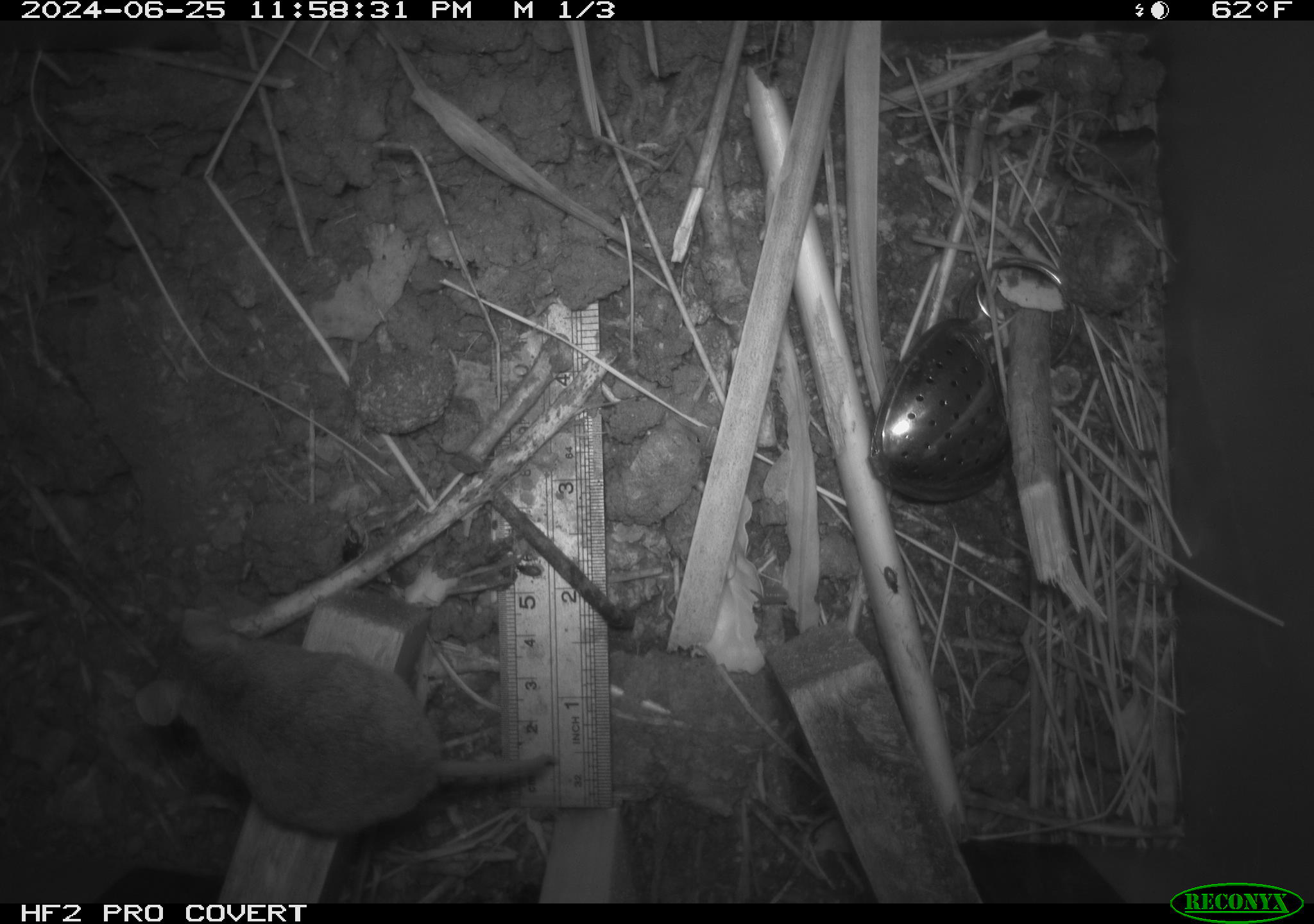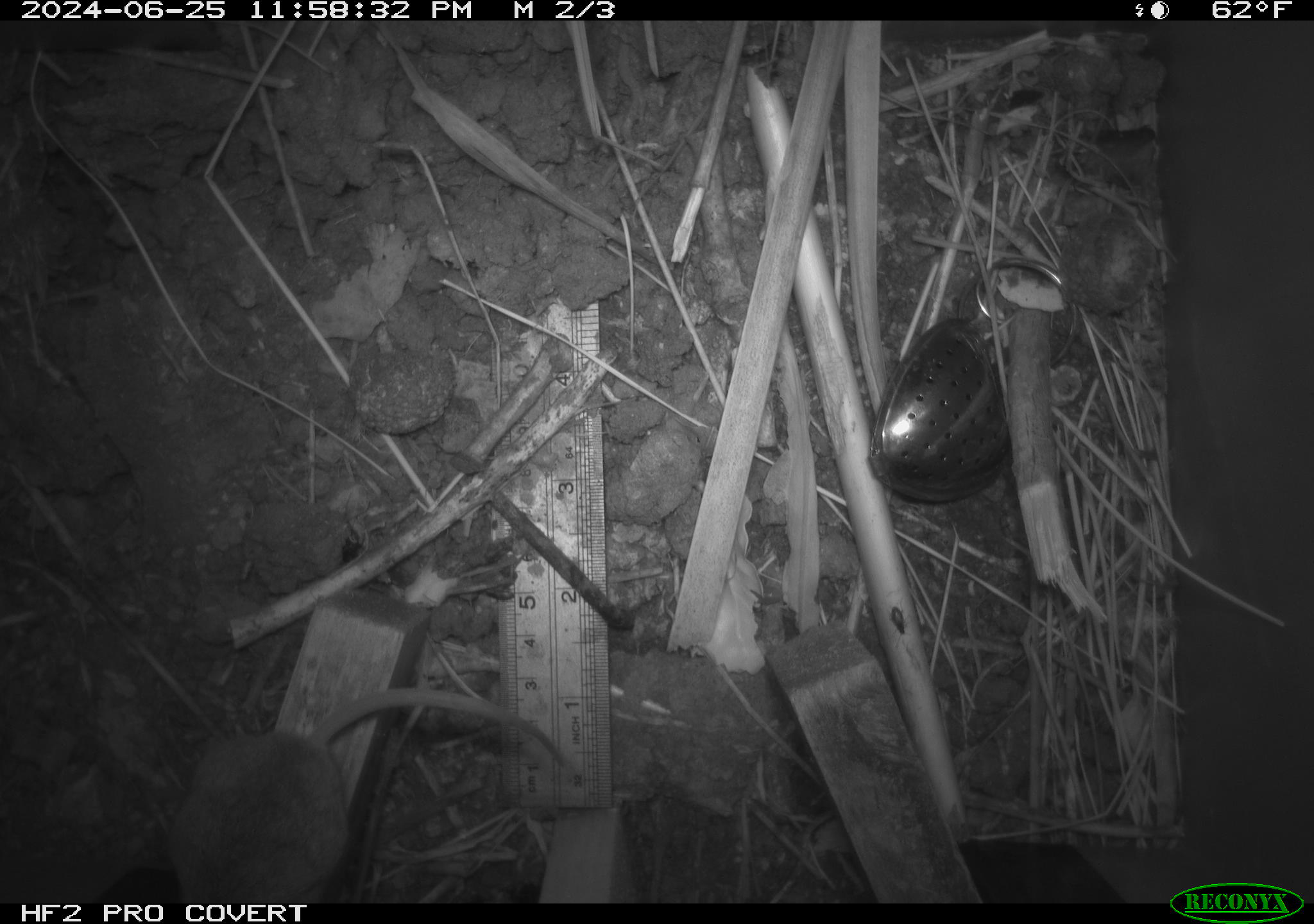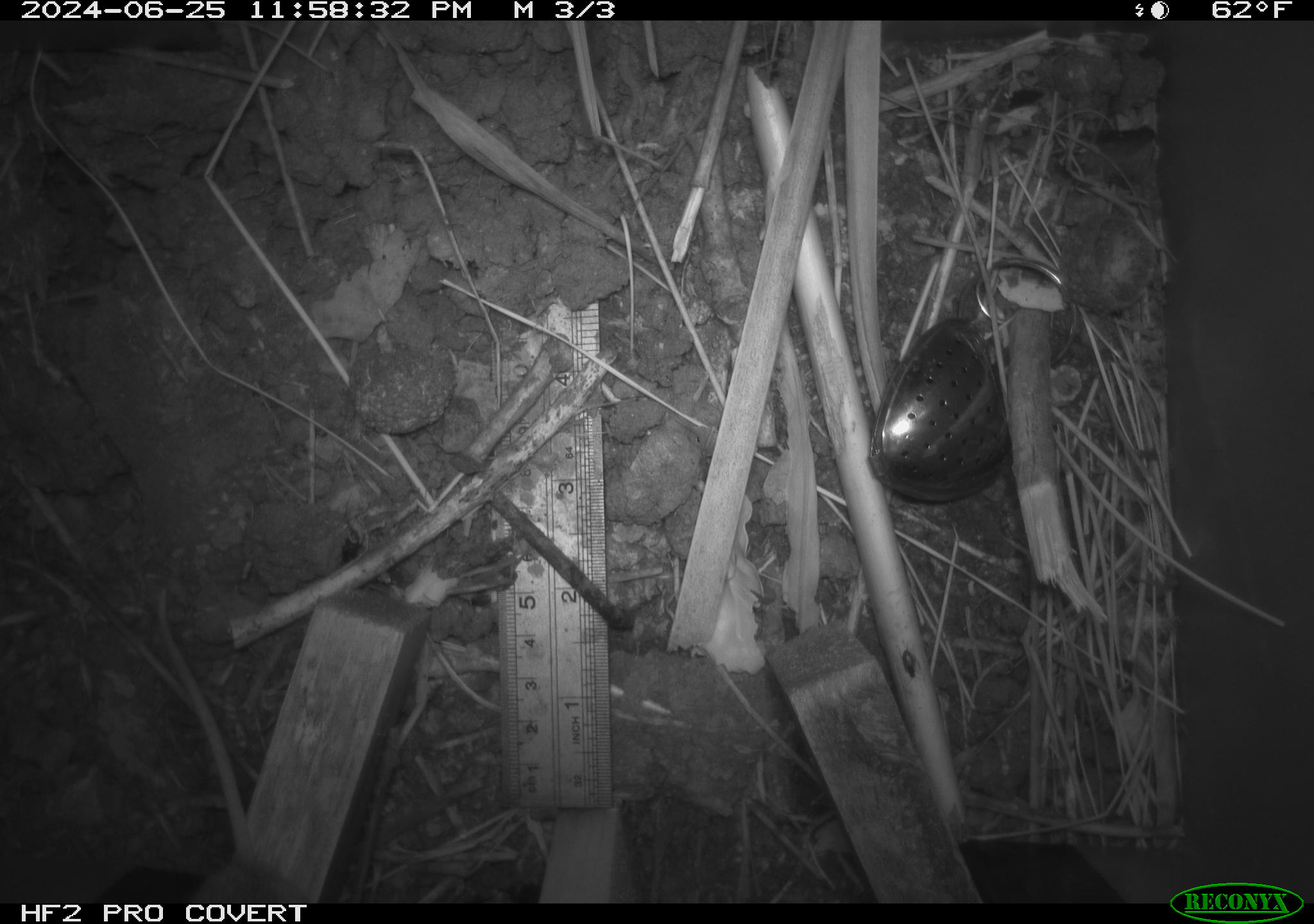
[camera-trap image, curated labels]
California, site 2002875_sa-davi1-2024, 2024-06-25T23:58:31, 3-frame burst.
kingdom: Animalia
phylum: Chordata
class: Mammalia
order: Rodentia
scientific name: Rodentia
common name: mouse species